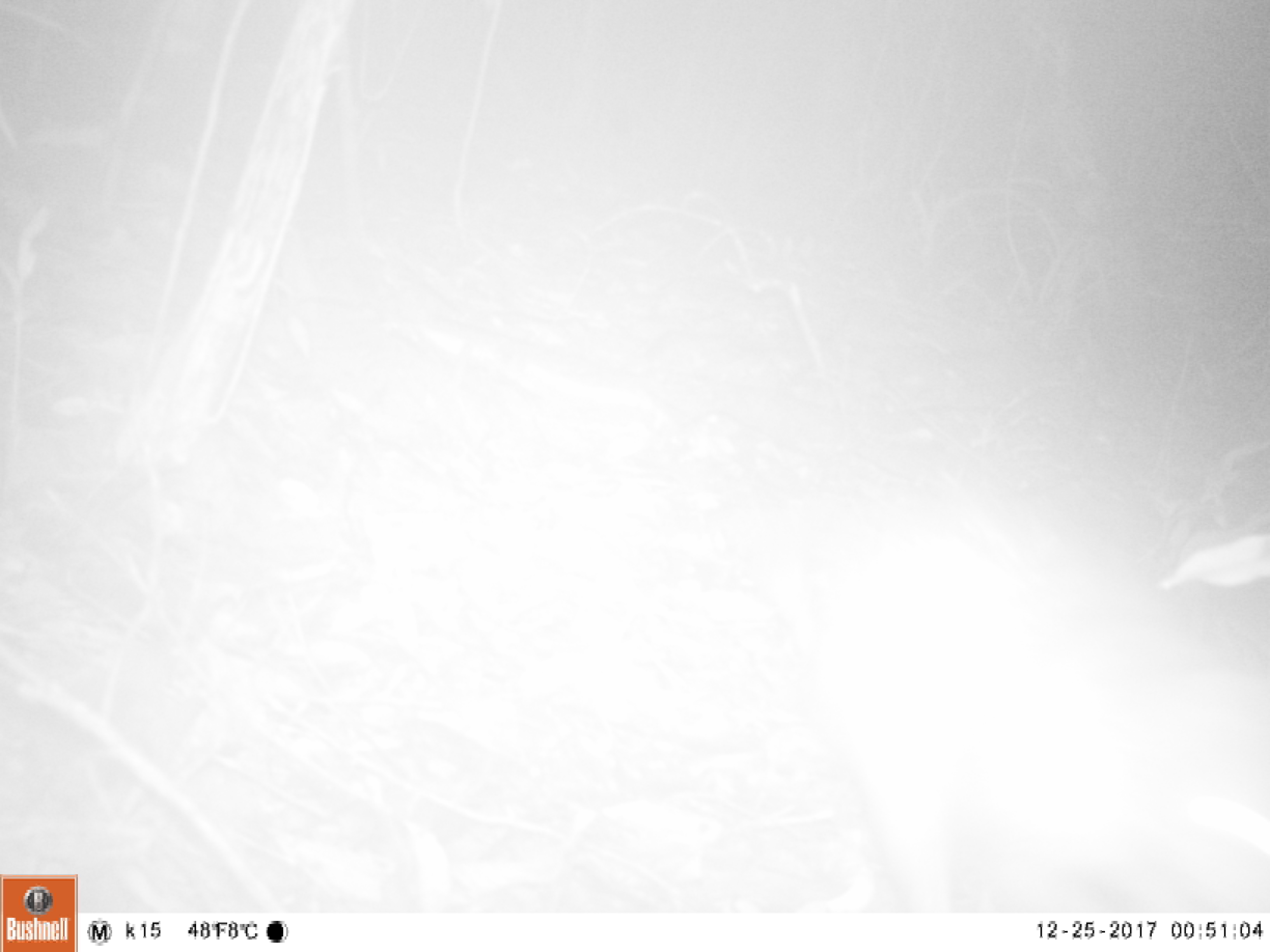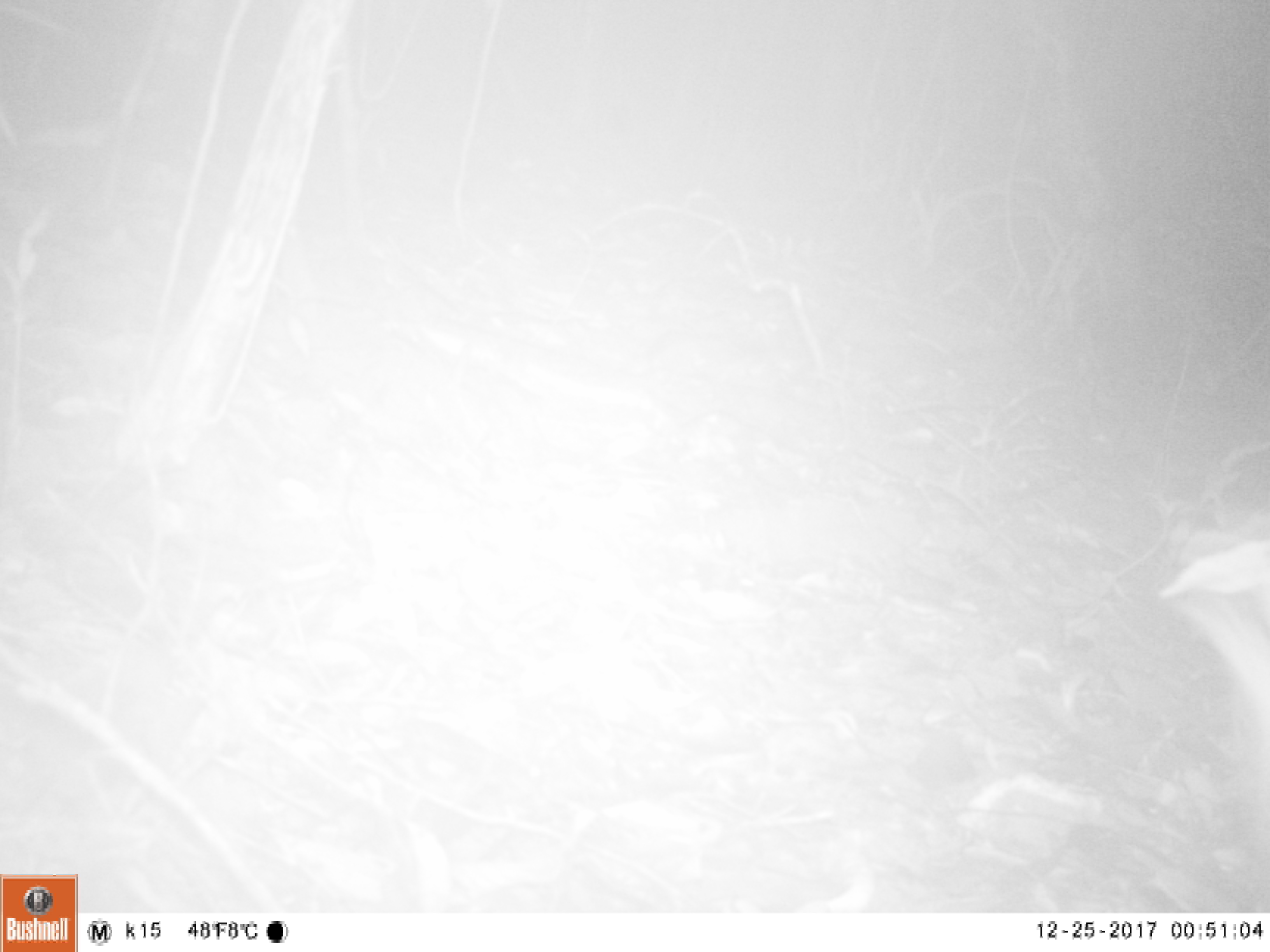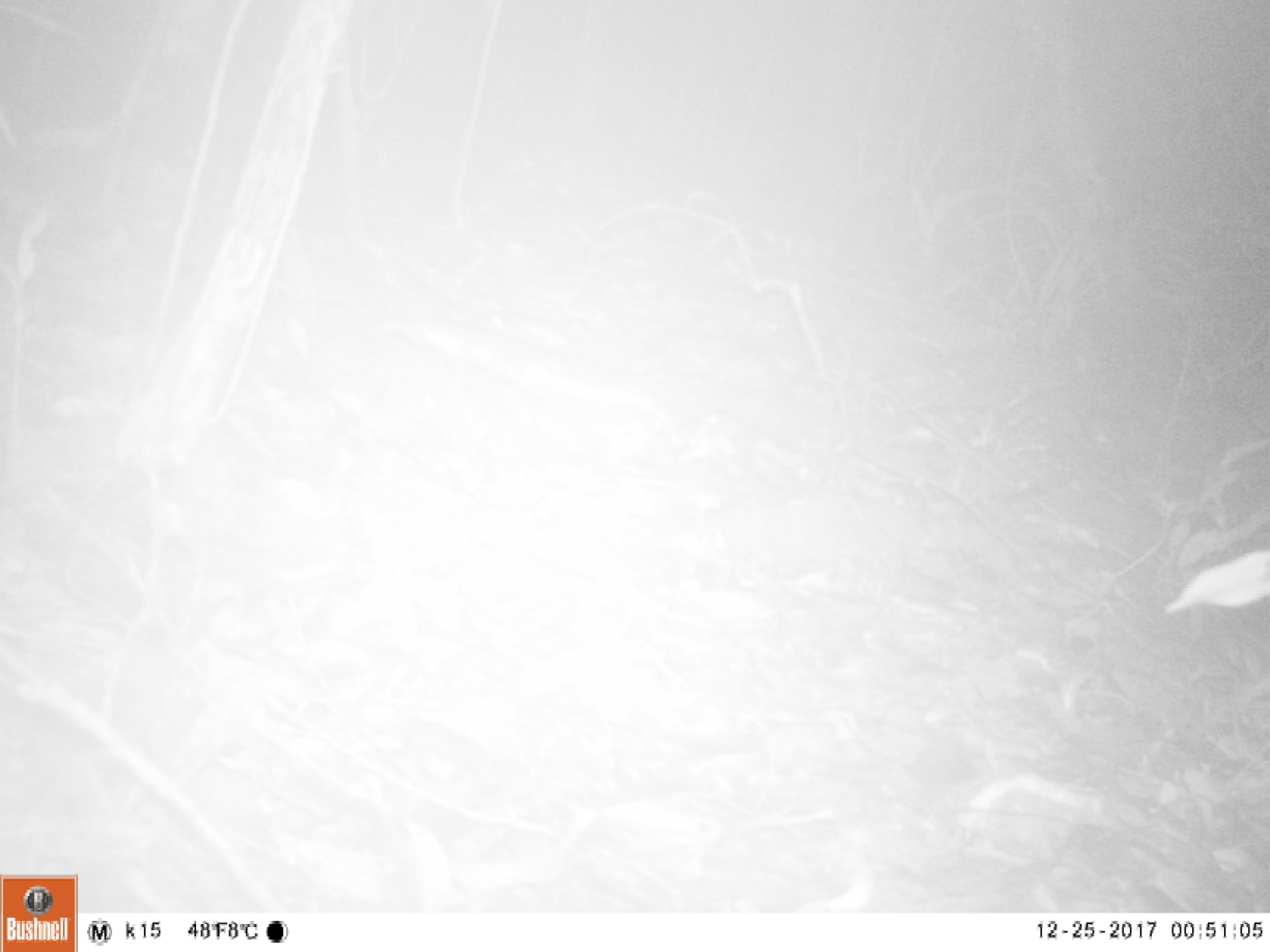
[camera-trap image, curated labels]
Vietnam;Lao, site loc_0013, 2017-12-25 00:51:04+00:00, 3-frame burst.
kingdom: Animalia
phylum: Chordata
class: Mammalia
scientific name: Mammalia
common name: mammal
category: unidentified small mammal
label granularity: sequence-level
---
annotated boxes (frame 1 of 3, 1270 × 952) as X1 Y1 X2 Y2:
unidentified small mammal: 799 525 1270 911